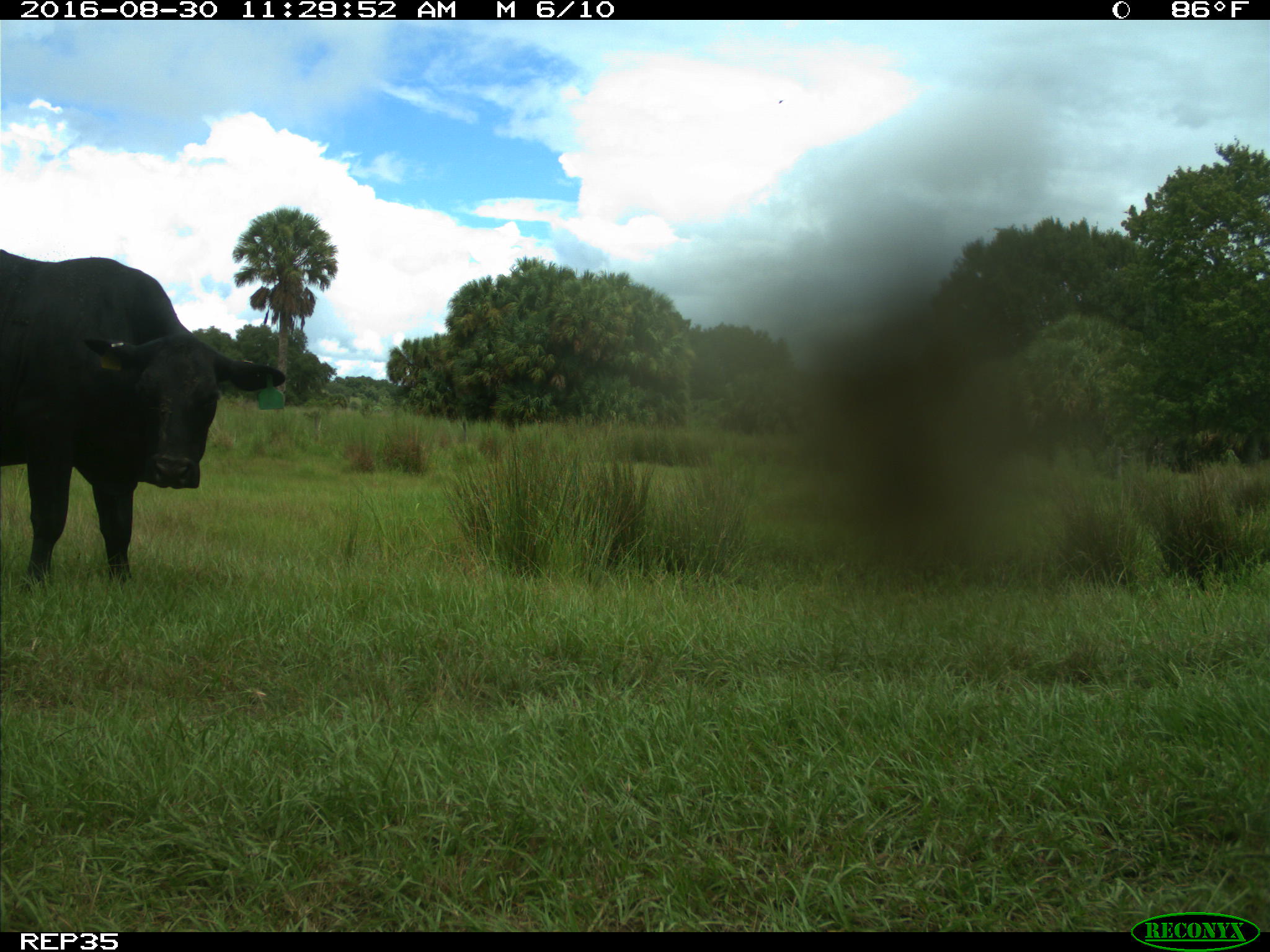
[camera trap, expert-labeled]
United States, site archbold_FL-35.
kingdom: Animalia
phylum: Chordata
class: Mammalia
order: Artiodactyla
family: Bovidae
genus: Bos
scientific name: Bos taurus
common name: domestic cow